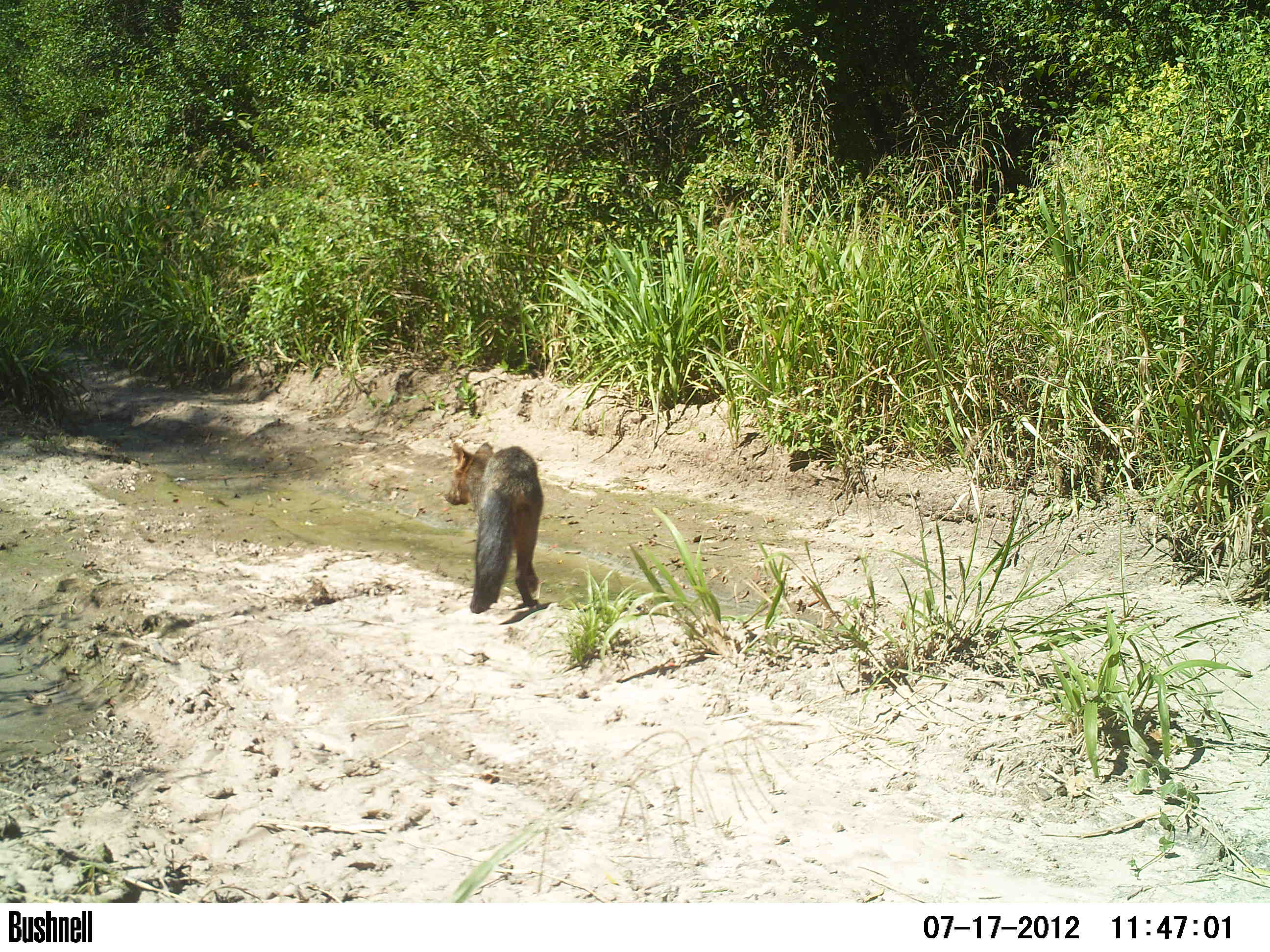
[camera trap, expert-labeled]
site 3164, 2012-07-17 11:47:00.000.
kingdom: Animalia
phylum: Chordata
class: Mammalia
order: Carnivora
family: Canidae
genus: Cerdocyon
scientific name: Cerdocyon thous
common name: crab-eating fox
Cerdocyon thous (crab-eating fox), count 1.